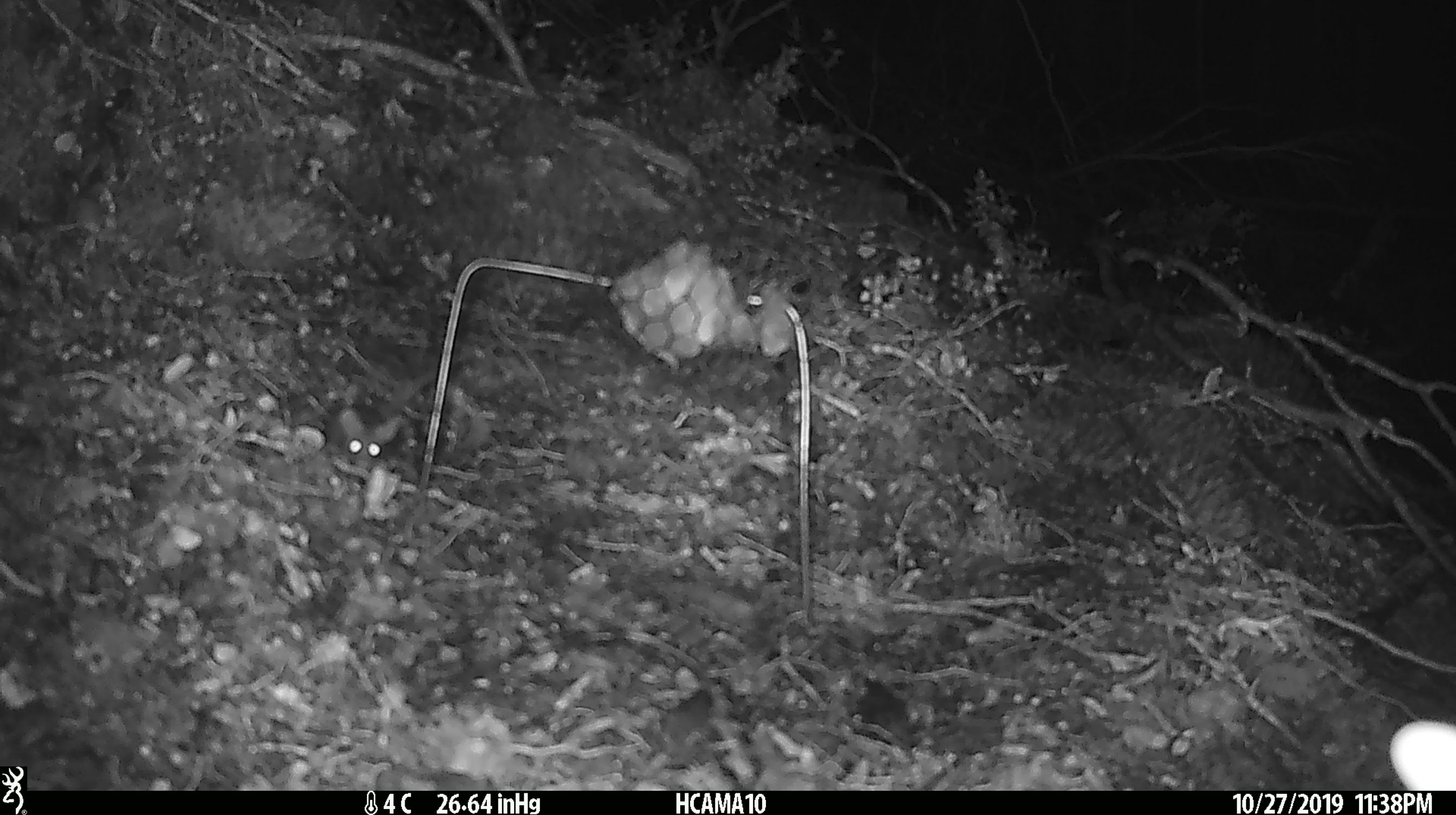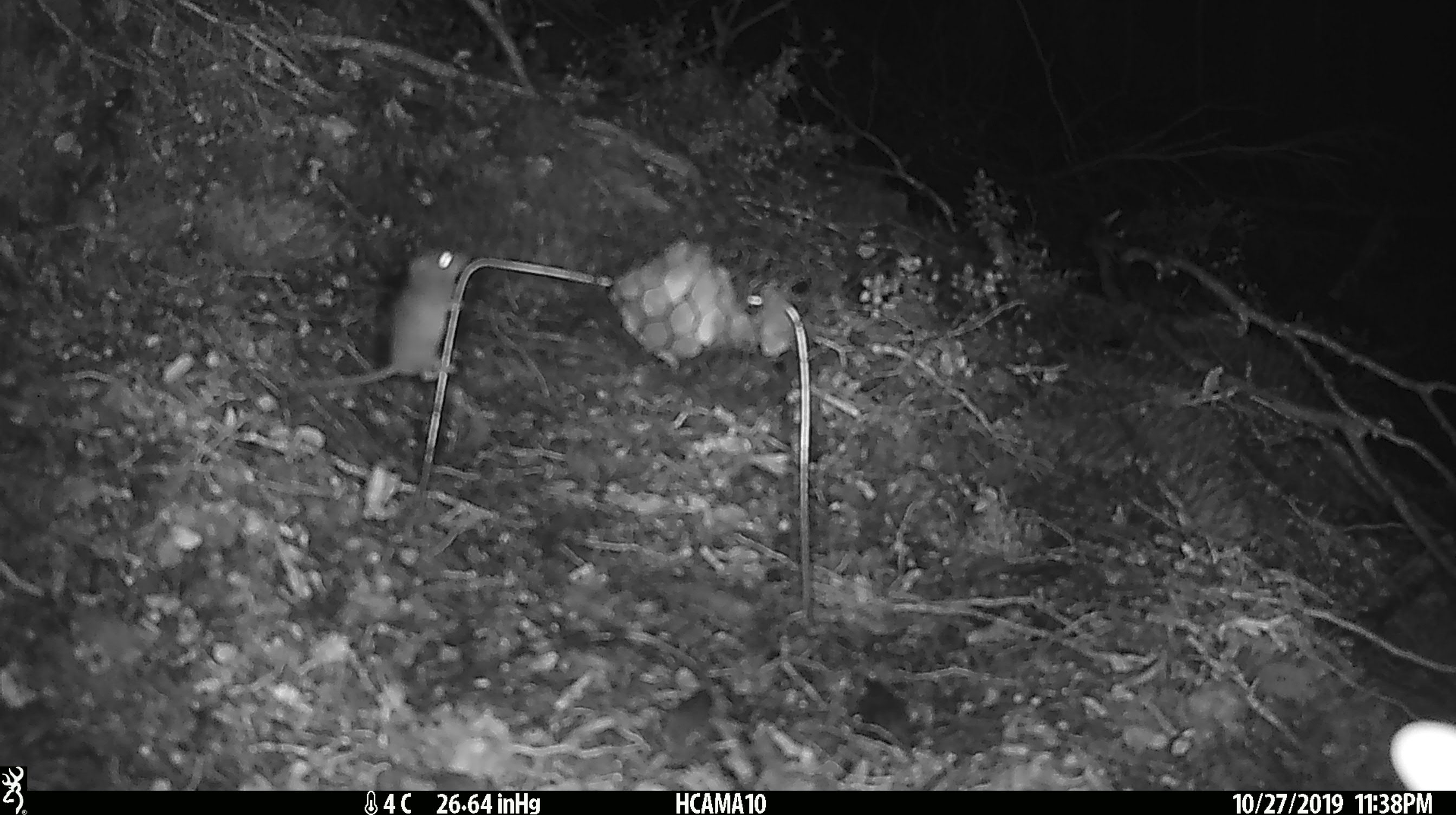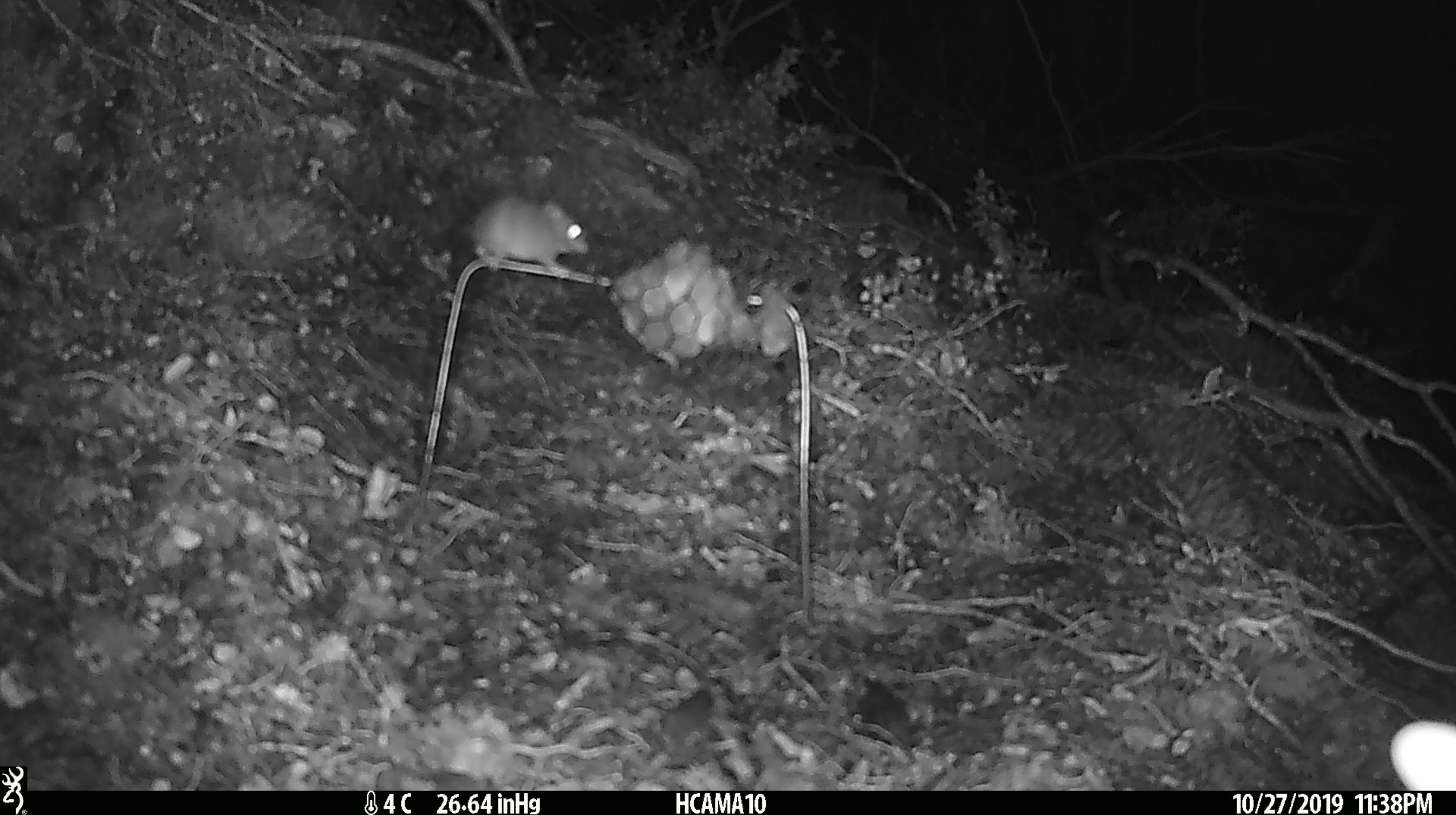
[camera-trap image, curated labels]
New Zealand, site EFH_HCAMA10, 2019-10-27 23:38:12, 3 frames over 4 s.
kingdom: Animalia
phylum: Chordata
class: Mammalia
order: Rodentia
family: Muridae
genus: Mus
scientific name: Mus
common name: mouse